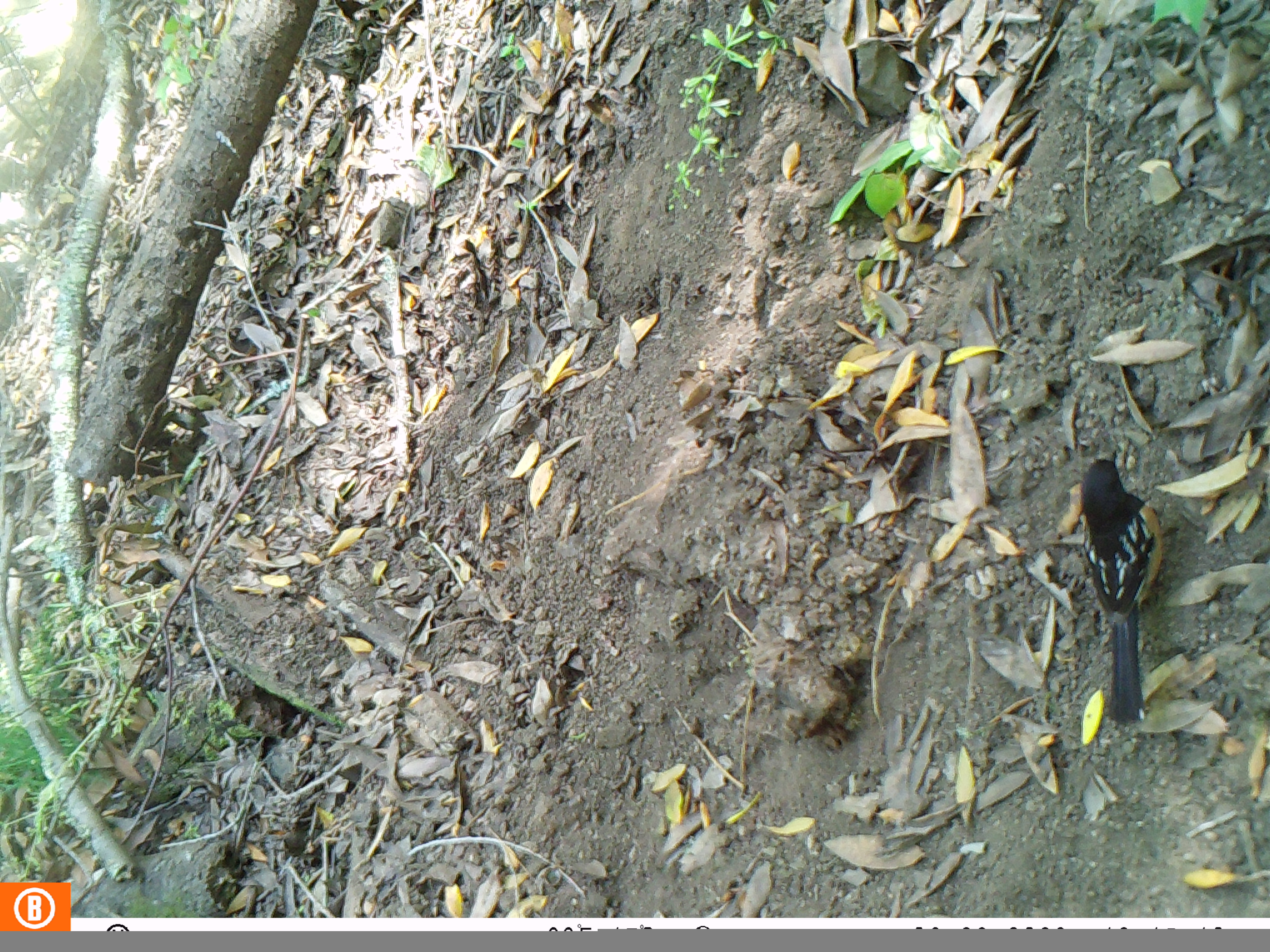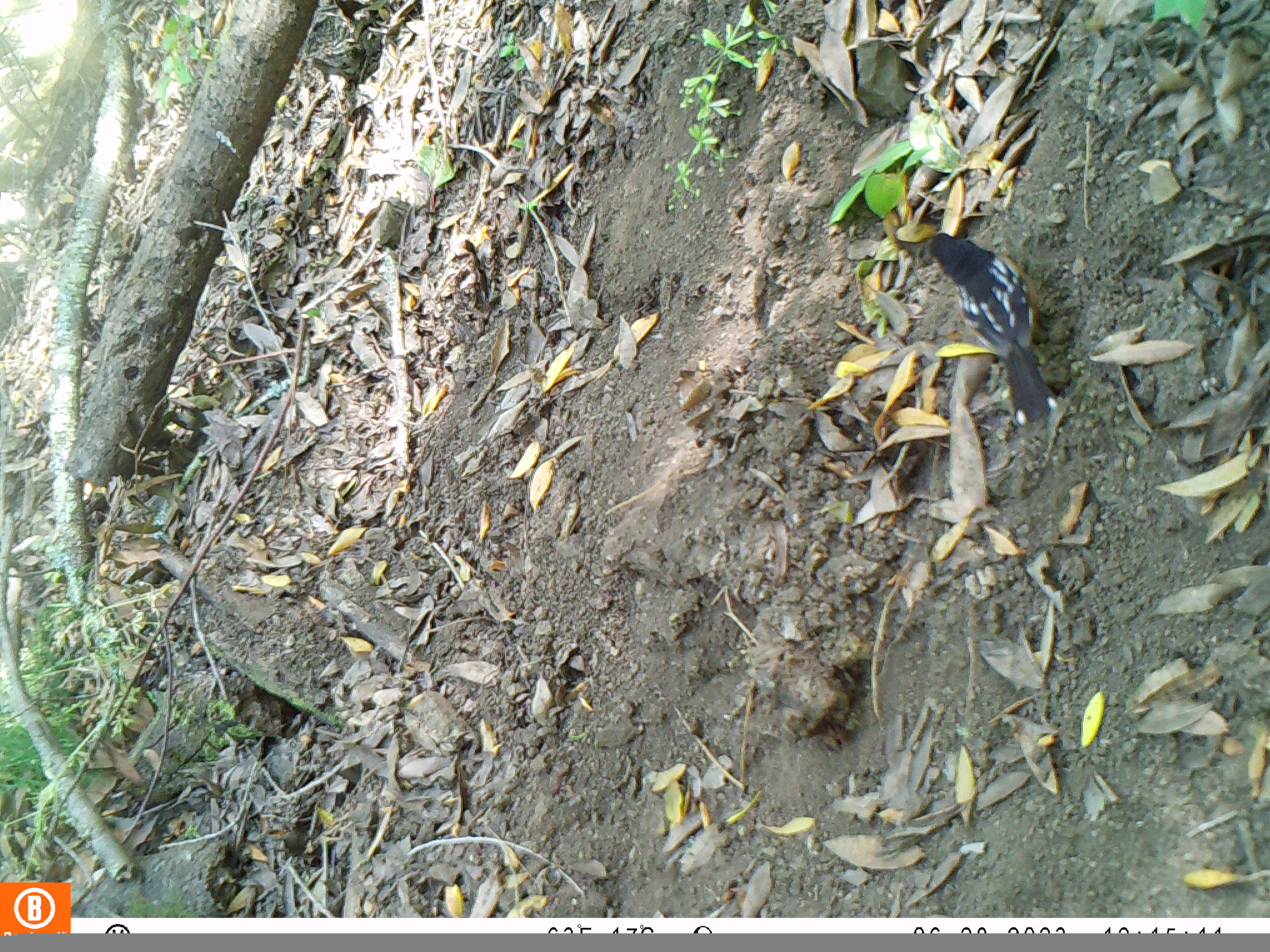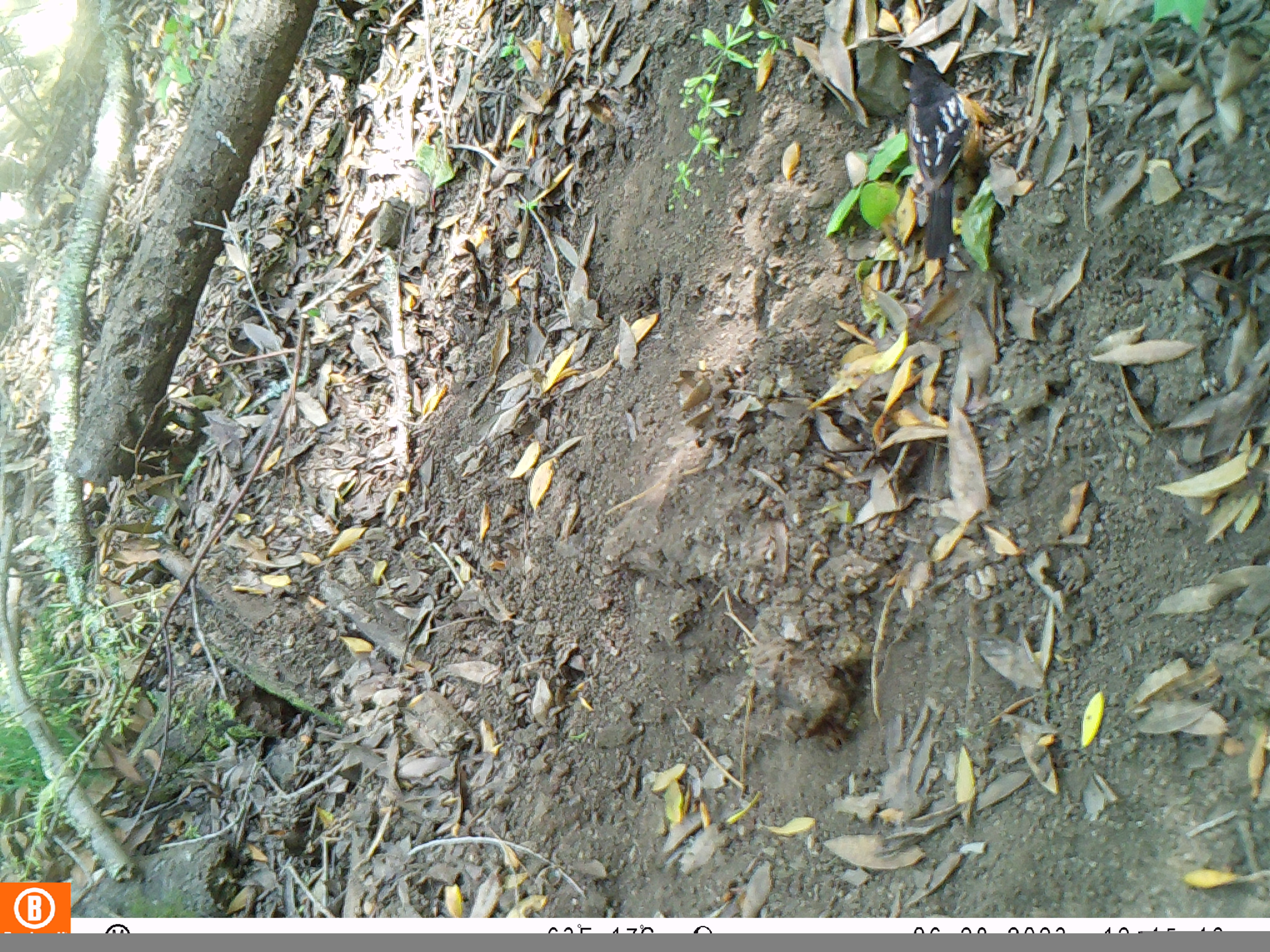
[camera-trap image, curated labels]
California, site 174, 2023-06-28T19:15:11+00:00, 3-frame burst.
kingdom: Animalia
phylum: Chordata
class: Aves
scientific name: Aves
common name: bird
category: unknown bird